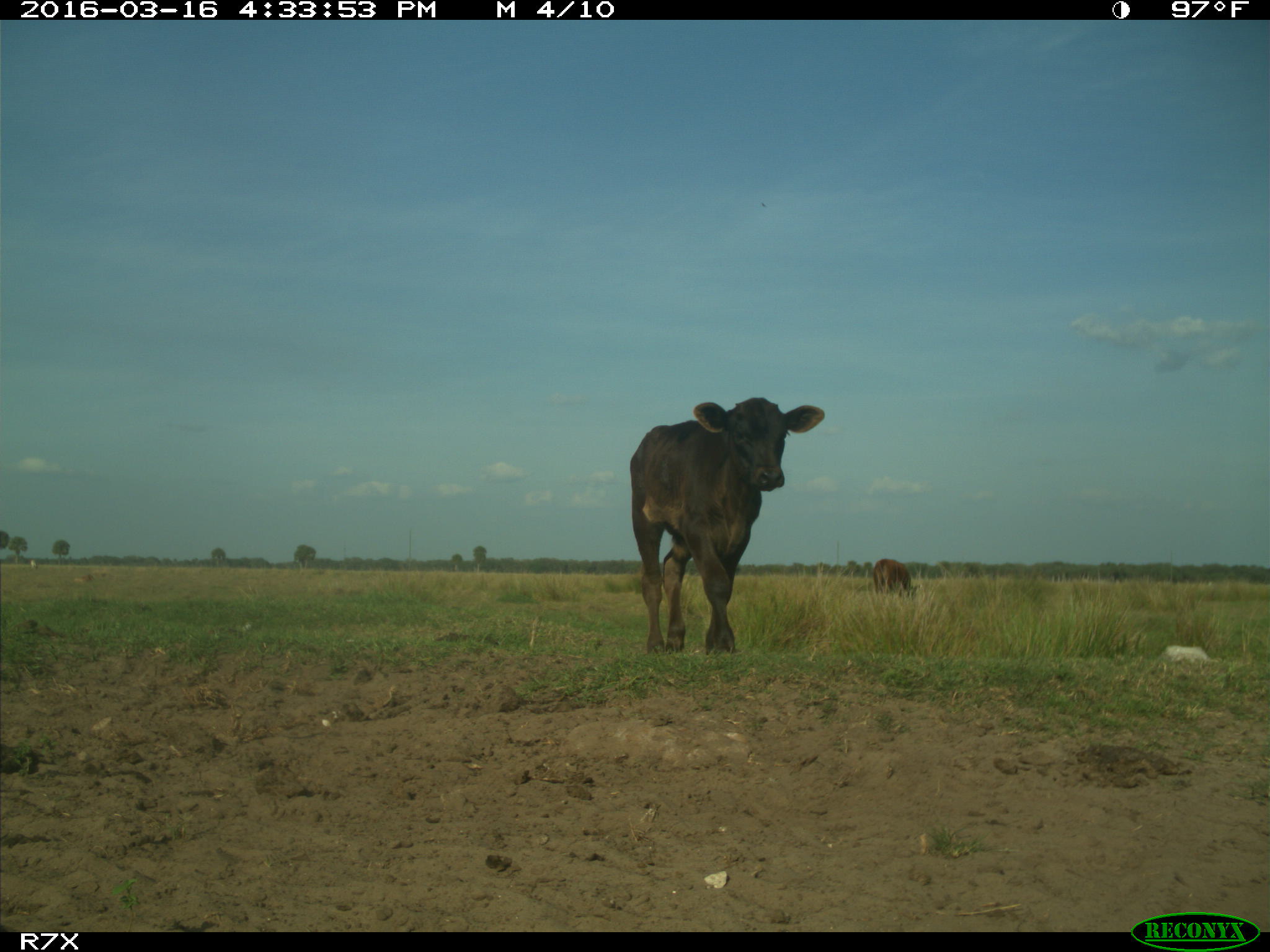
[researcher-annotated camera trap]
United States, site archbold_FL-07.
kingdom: Animalia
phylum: Chordata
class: Mammalia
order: Artiodactyla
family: Bovidae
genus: Bos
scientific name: Bos taurus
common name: domestic cow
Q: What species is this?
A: Bos taurus (domestic cow).